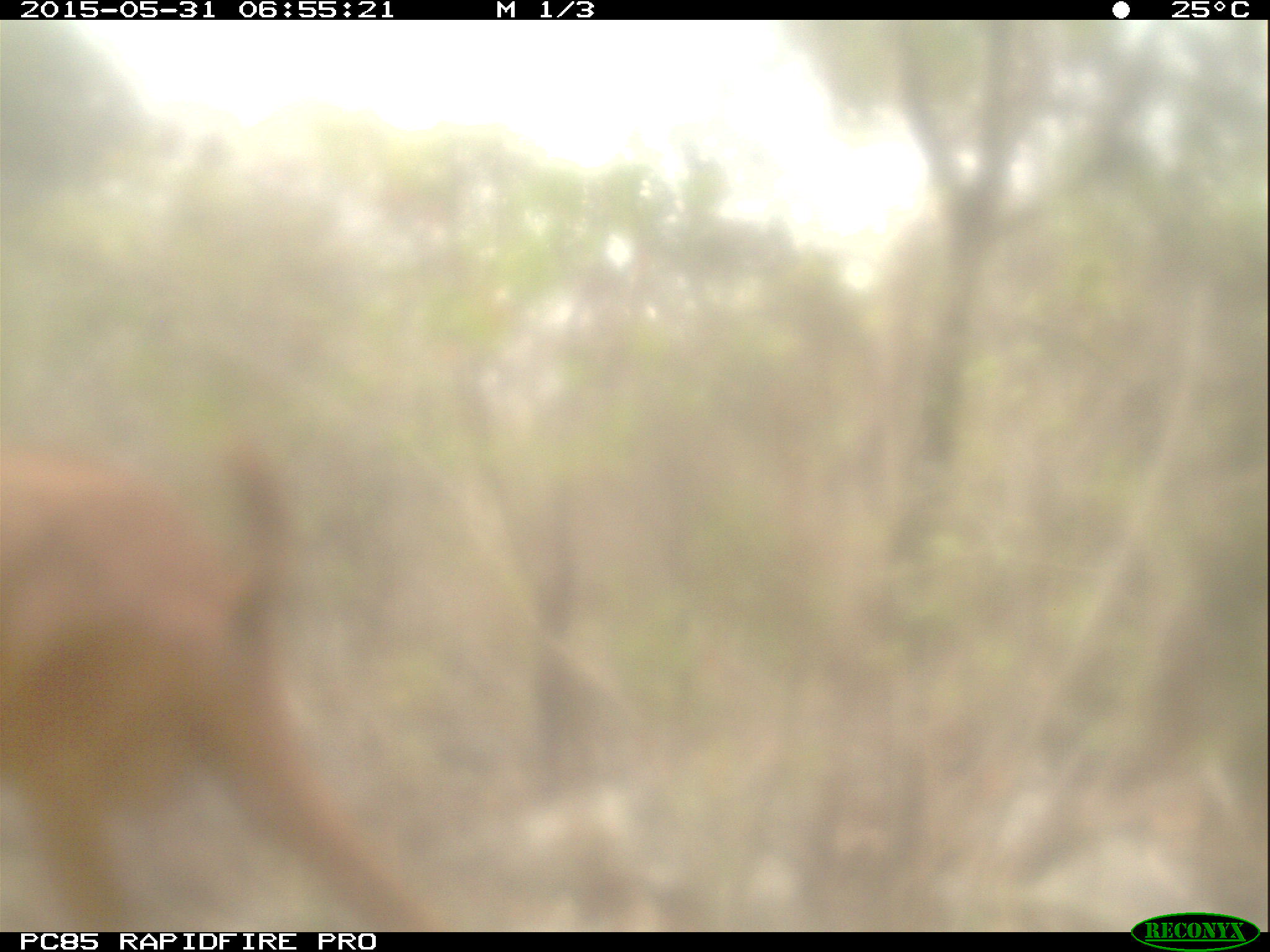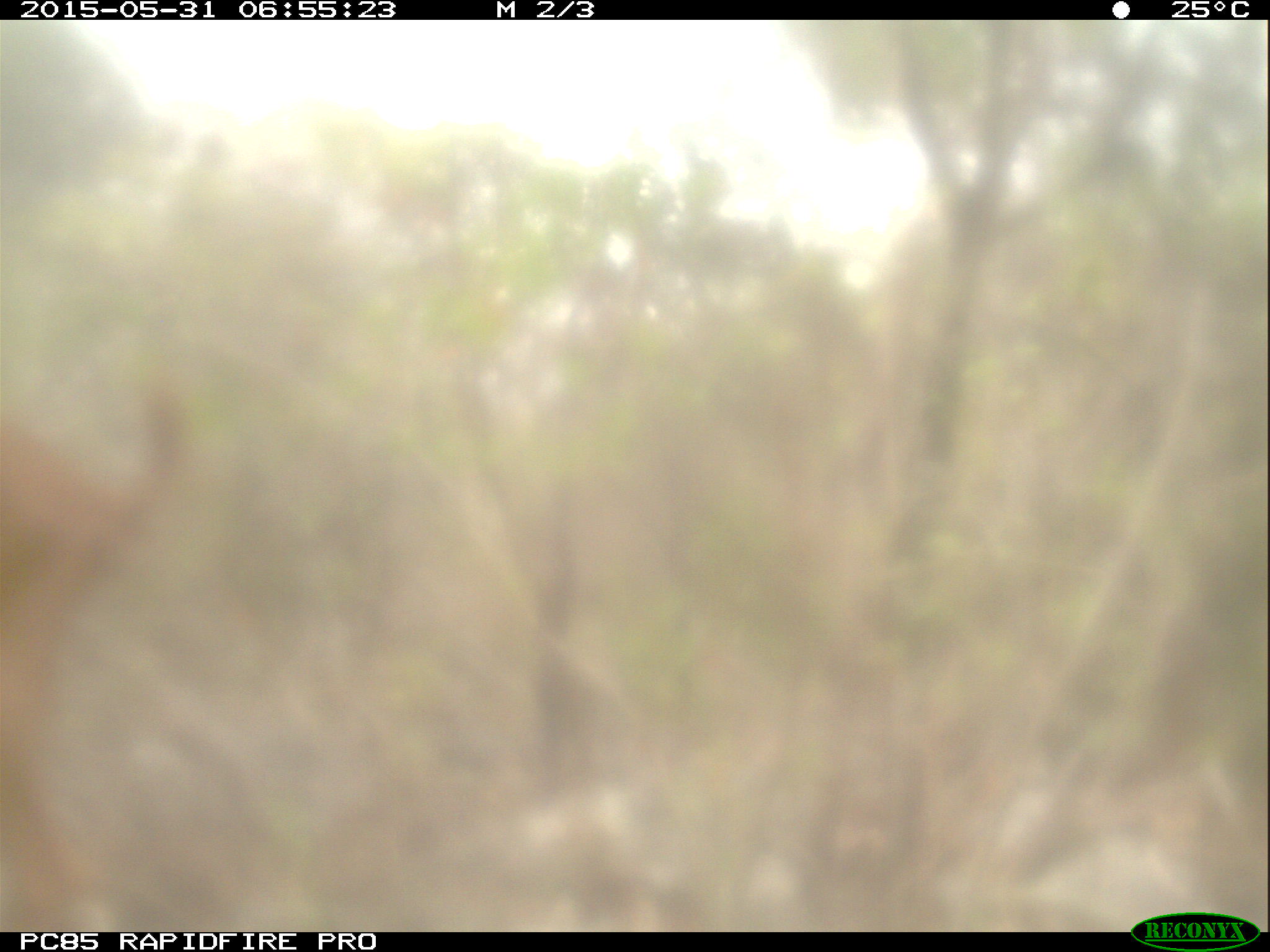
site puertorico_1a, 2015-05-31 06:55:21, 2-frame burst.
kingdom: Animalia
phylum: Chordata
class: Mammalia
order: Artiodactyla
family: Bovidae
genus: Capra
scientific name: Capra hircus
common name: goat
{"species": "goat (Capra hircus)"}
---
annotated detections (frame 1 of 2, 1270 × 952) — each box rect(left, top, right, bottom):
goat: rect(0, 410, 677, 931)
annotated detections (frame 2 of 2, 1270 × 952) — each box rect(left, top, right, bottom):
goat: rect(0, 358, 211, 931)